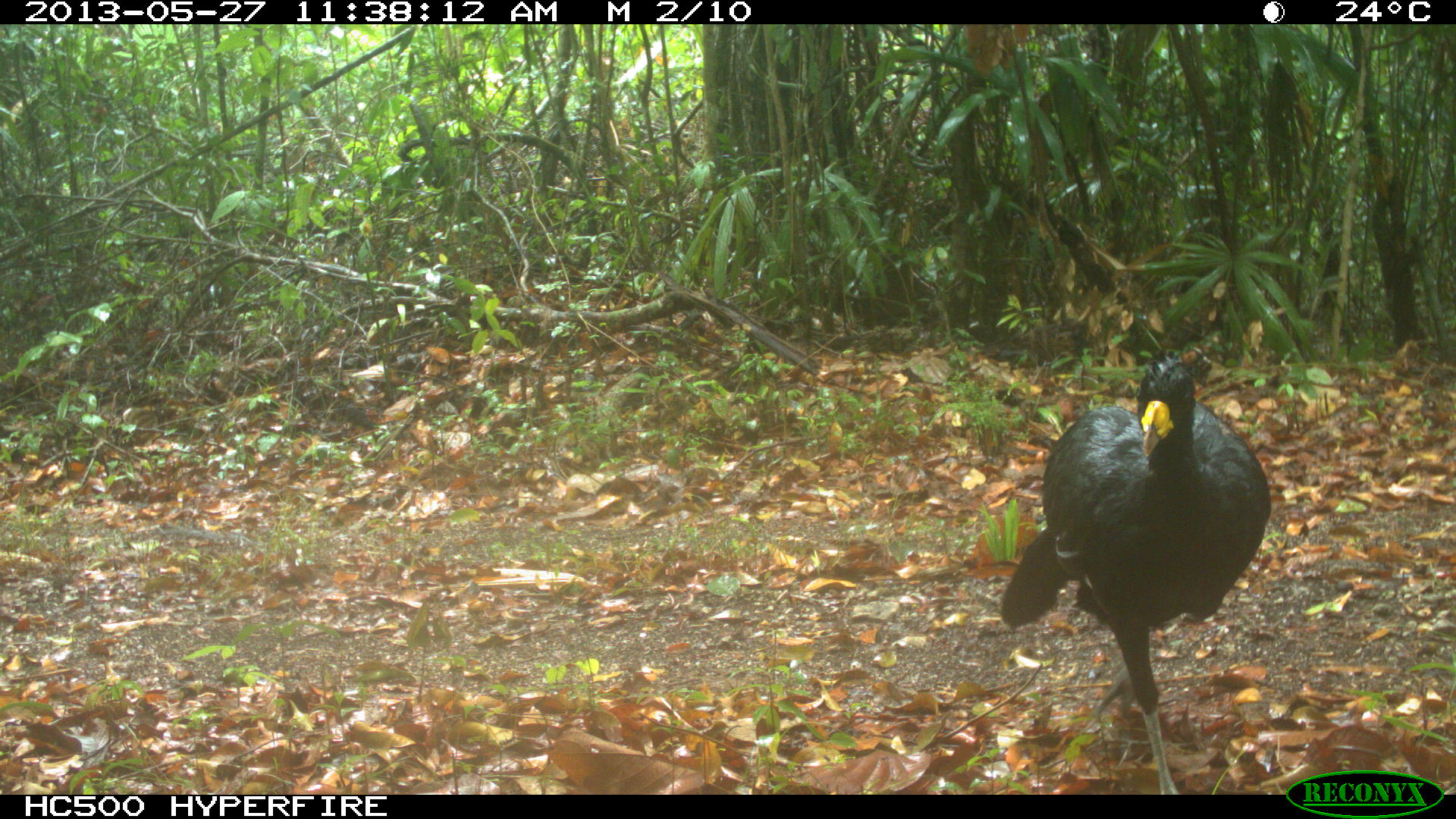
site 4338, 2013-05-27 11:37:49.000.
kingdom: Animalia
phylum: Chordata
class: Aves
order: Galliformes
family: Cracidae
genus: Crax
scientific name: Crax rubra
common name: great curassow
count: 1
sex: male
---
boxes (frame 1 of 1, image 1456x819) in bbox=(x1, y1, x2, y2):
crax rubra: bbox=(995, 349, 1272, 792)